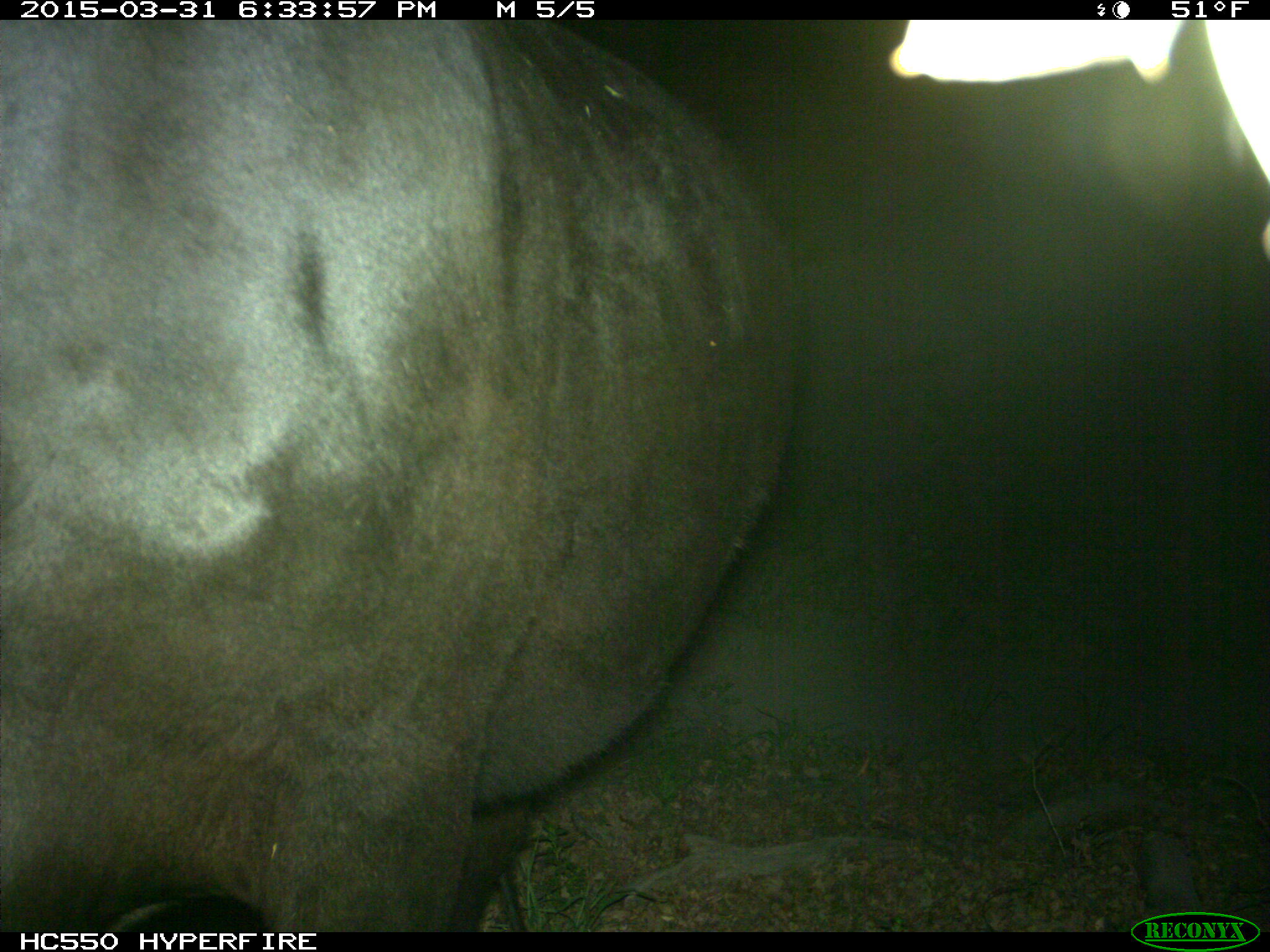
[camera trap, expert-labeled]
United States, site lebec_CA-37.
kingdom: Animalia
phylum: Chordata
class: Mammalia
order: Artiodactyla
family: Bovidae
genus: Bos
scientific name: Bos taurus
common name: domestic cow